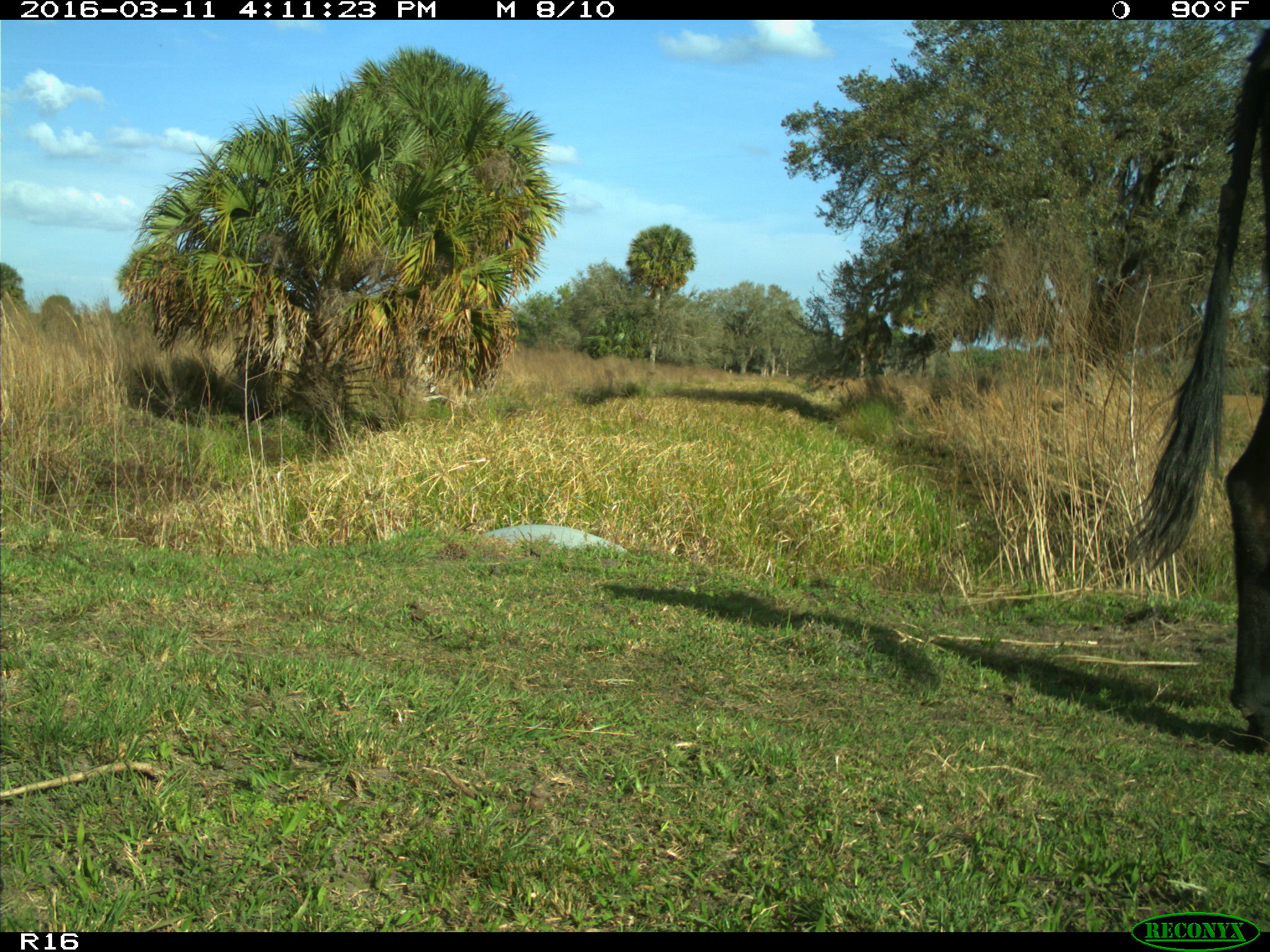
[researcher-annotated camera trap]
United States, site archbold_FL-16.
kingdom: Animalia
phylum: Chordata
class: Mammalia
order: Artiodactyla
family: Bovidae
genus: Bos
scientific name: Bos taurus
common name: domestic cow